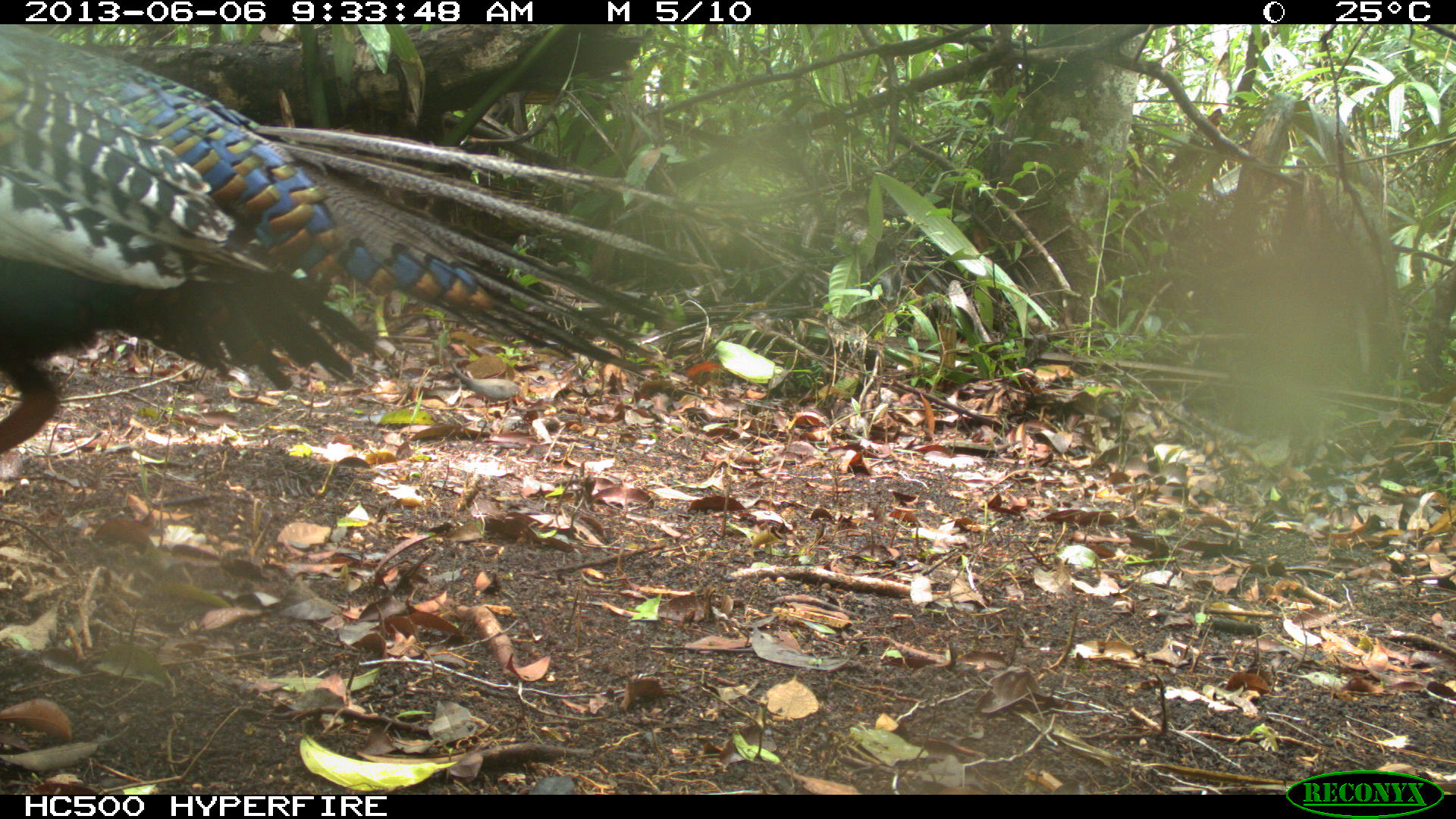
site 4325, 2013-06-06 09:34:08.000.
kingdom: Animalia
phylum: Chordata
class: Aves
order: Galliformes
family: Phasianidae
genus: Meleagris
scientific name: Meleagris ocellata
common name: ocellated turkey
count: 1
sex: male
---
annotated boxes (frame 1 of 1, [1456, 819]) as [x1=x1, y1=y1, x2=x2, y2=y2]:
meleagris ocellata: [x1=0, y1=24, x2=725, y2=453]